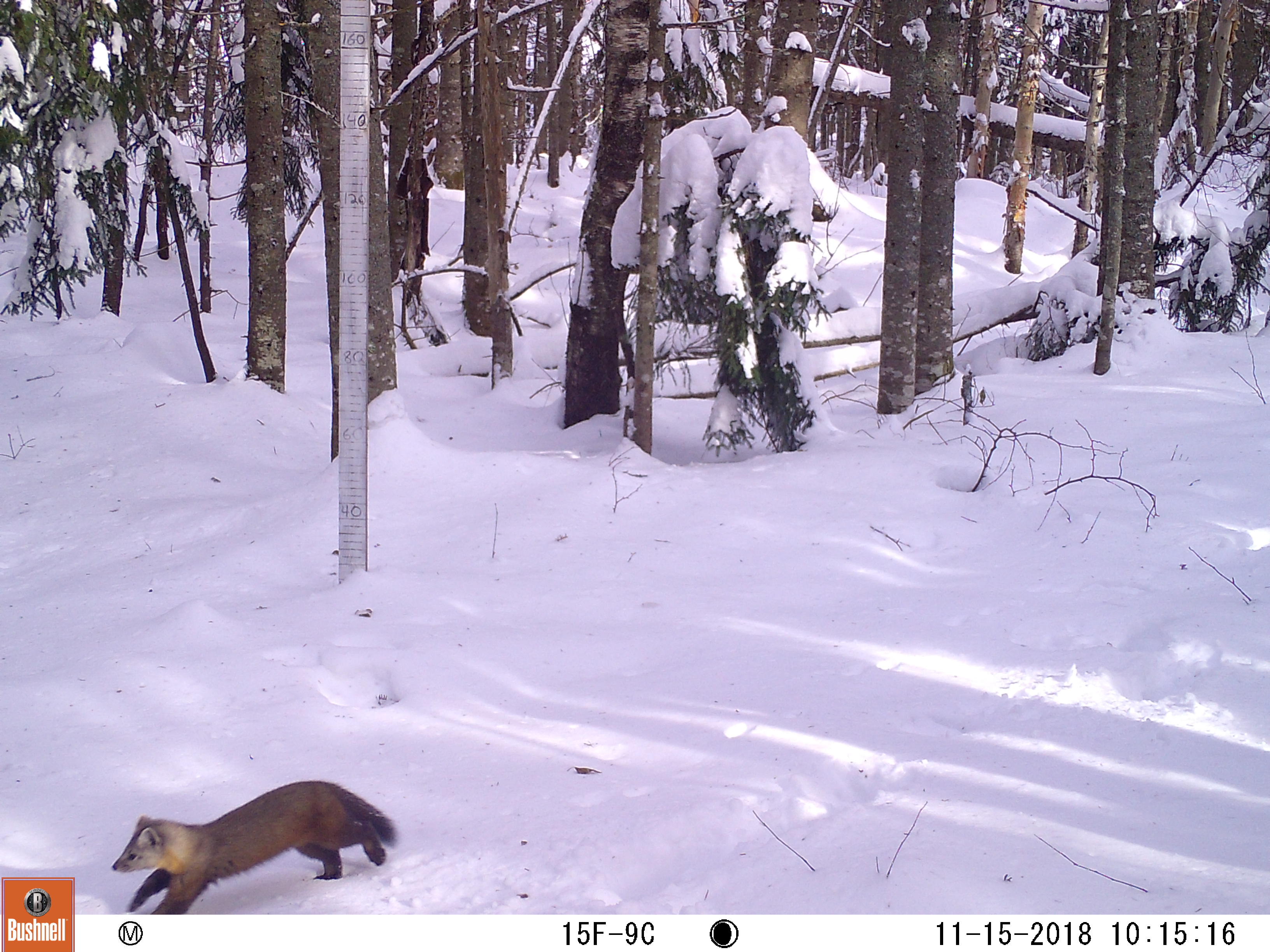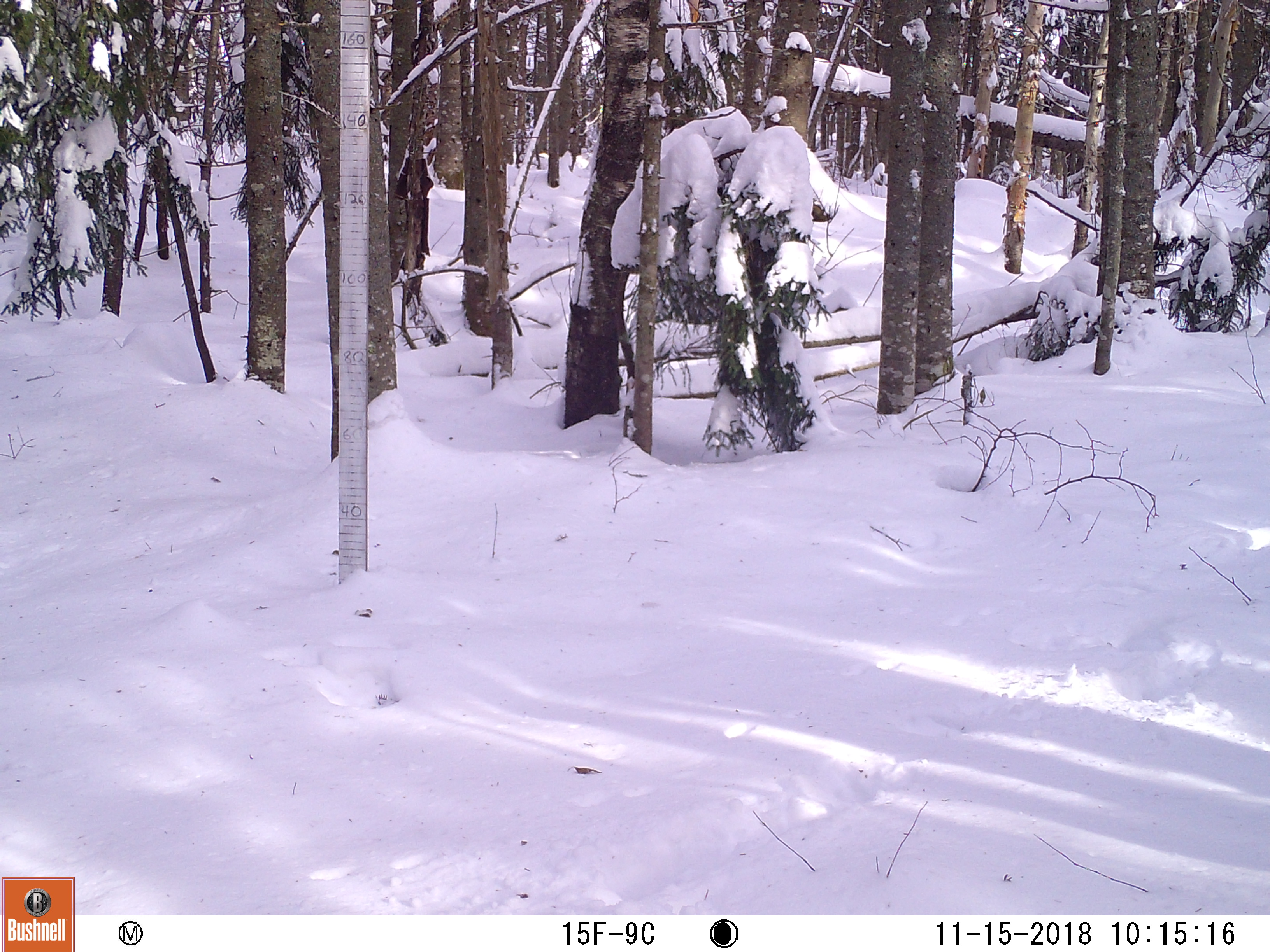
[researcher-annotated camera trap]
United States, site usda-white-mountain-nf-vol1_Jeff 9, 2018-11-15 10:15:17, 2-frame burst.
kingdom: Animalia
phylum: Chordata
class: Mammalia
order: Carnivora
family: Mustelidae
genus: Martes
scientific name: Martes americana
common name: american marten